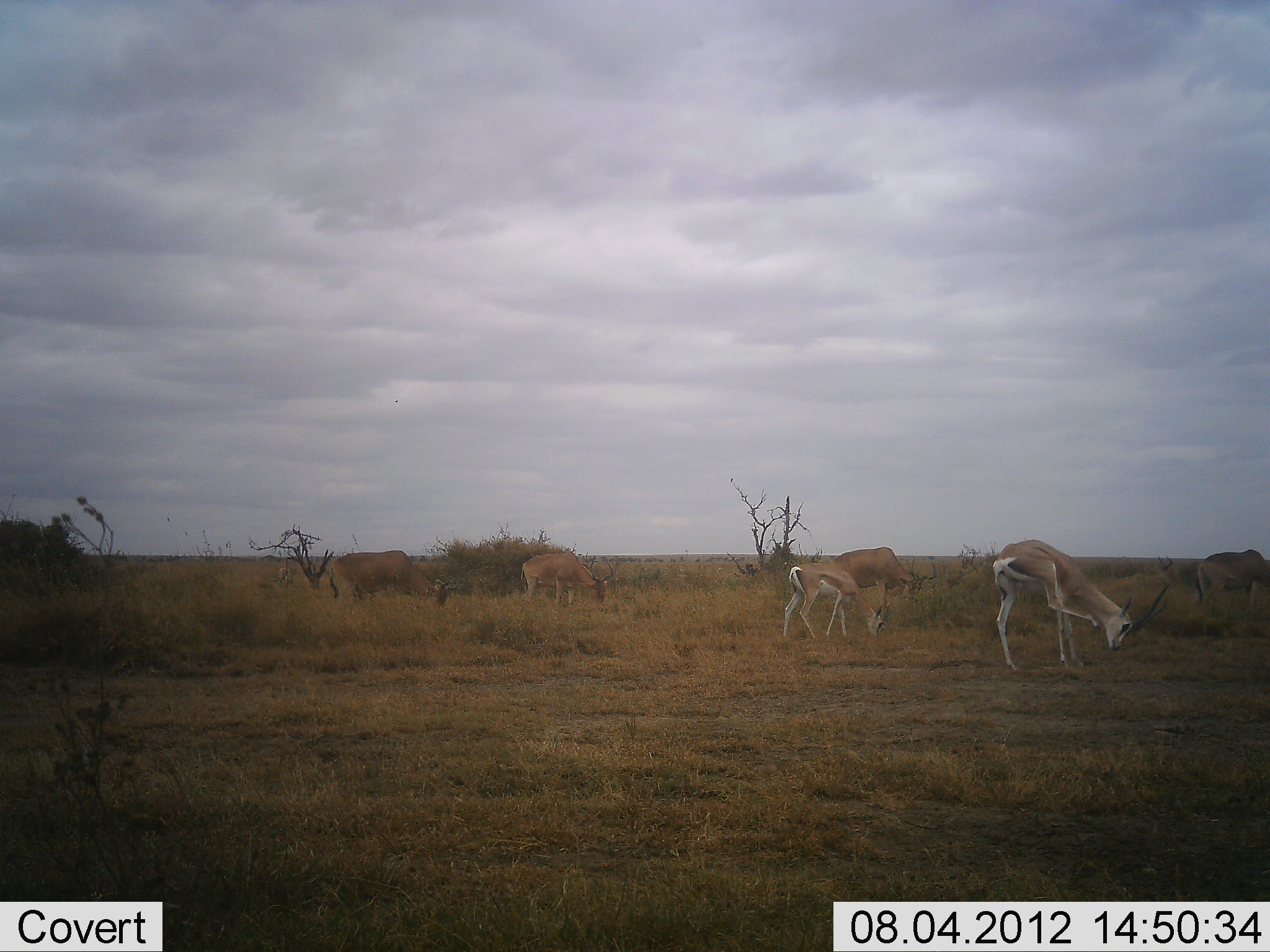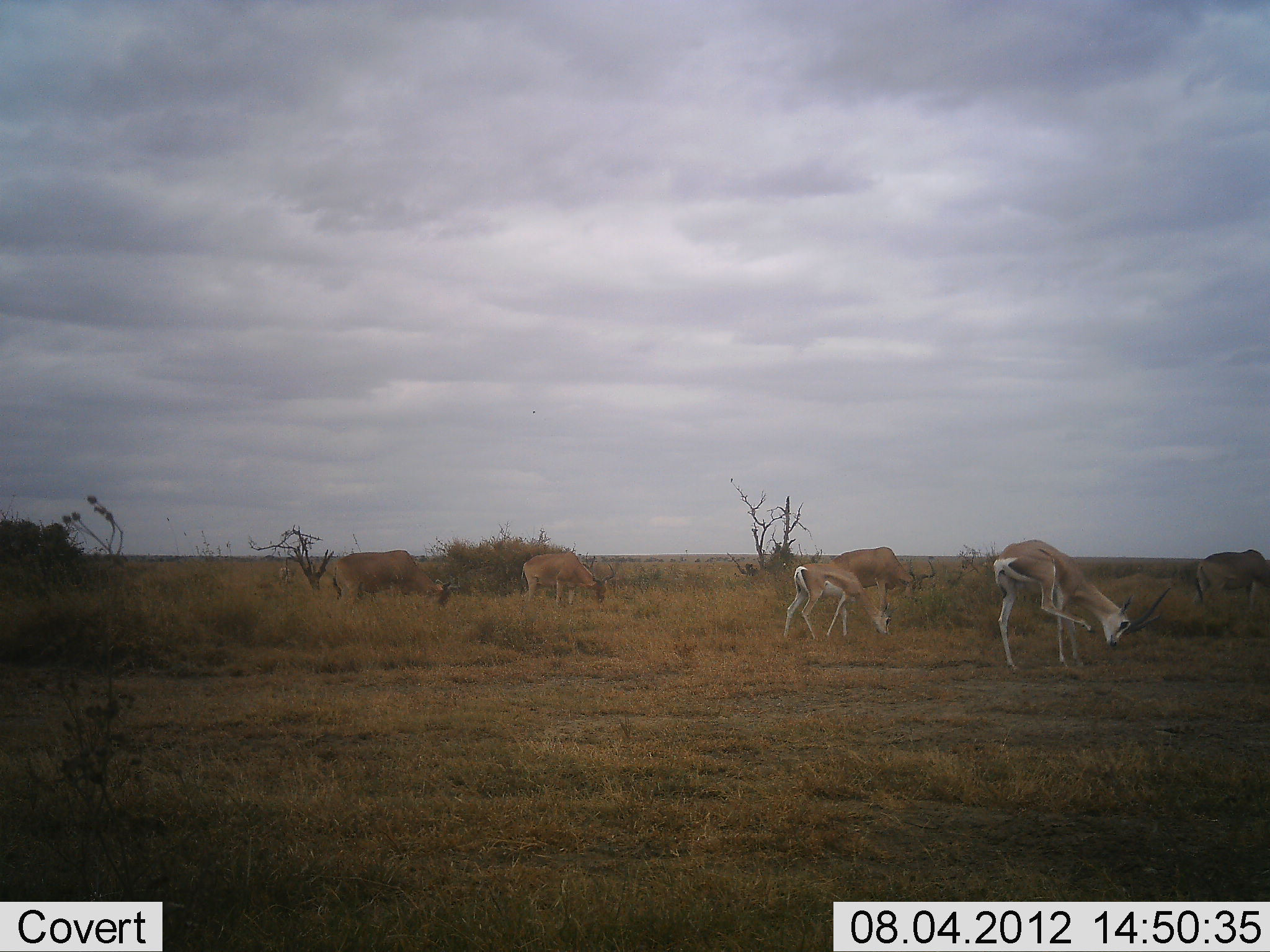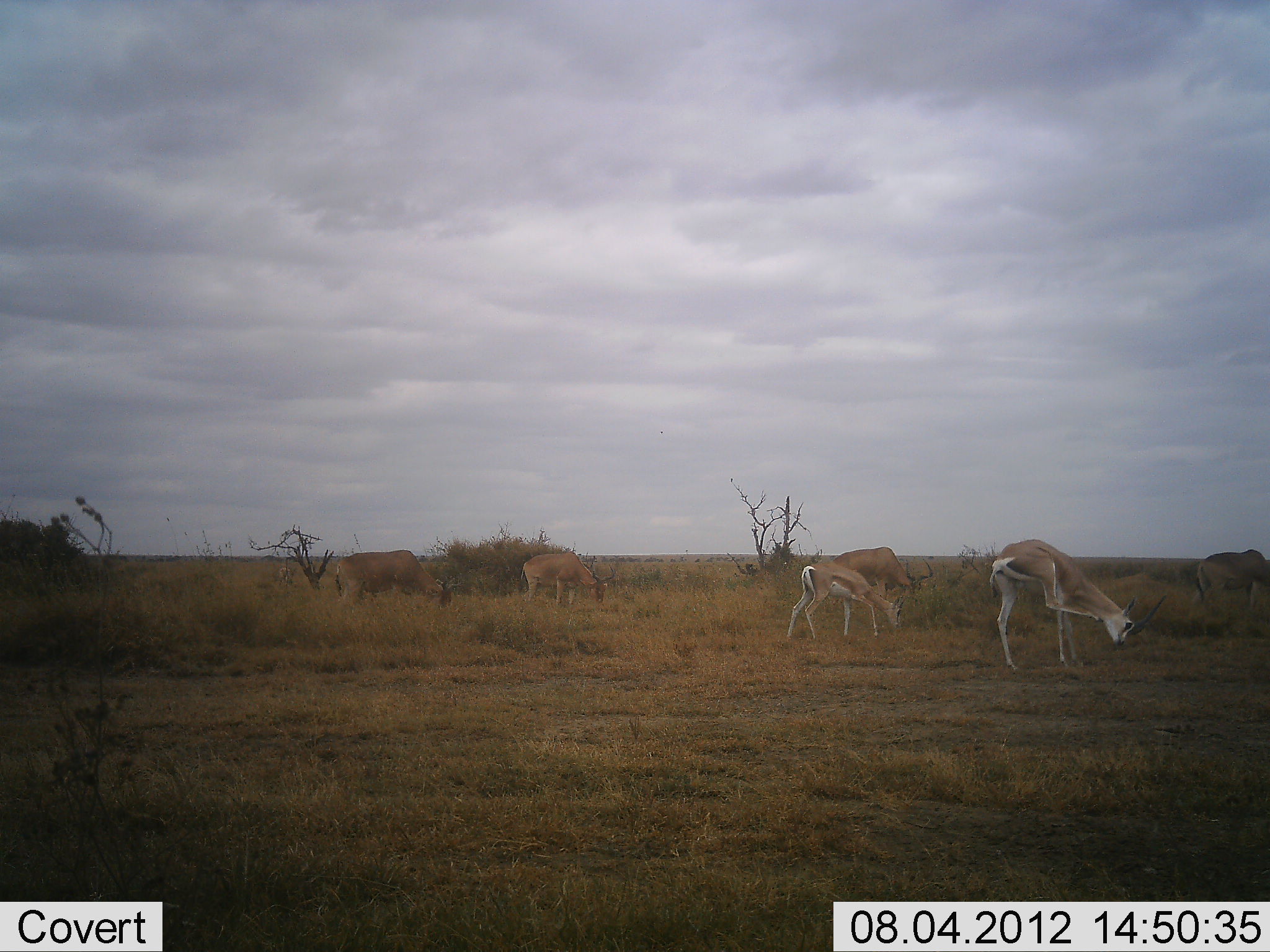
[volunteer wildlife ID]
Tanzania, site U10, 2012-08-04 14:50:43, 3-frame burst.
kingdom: Animalia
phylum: Chordata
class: Mammalia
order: Artiodactyla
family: Bovidae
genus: Nanger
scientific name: Nanger granti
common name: grant's gazelle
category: gazellegrants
Gazellegrants (grant's gazelle) (Nanger granti), count 2. Behavior (volunteer vote fractions): standing 55%, resting 0%, moving 5%, interacting 9%. Young present (vote fraction): 0%. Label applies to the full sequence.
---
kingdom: Animalia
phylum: Chordata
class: Mammalia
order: Artiodactyla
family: Bovidae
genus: Alcelaphus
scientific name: Alcelaphus buselaphus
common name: hartebeest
Hartebeest (Alcelaphus buselaphus), count 4. Behavior (volunteer vote fractions): standing 33%, resting 0%, moving 0%, interacting 0%. Young present (vote fraction): 0%. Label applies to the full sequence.